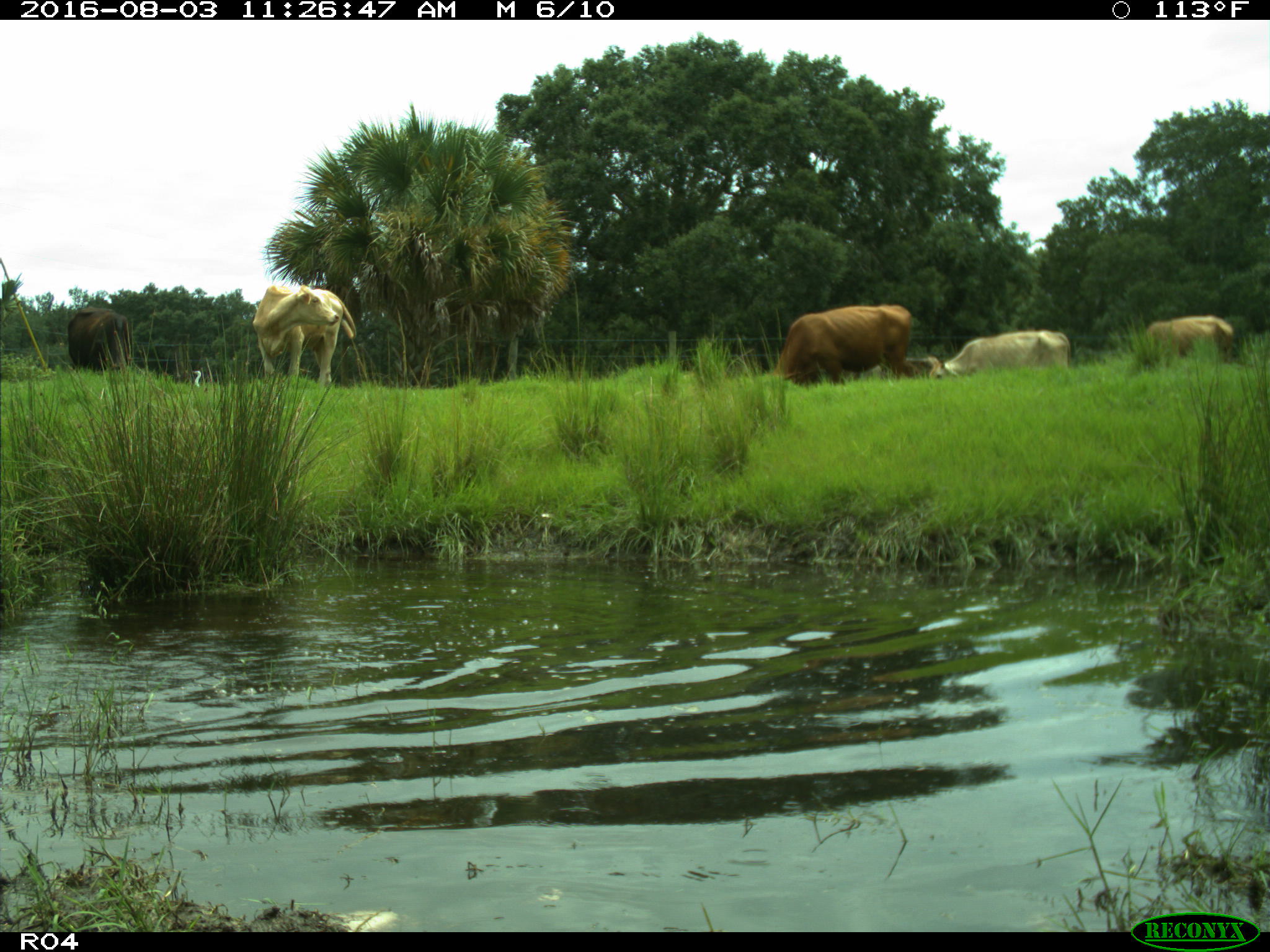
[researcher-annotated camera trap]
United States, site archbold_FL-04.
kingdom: Animalia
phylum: Chordata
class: Mammalia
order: Artiodactyla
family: Bovidae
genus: Bos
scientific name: Bos taurus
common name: domestic cow